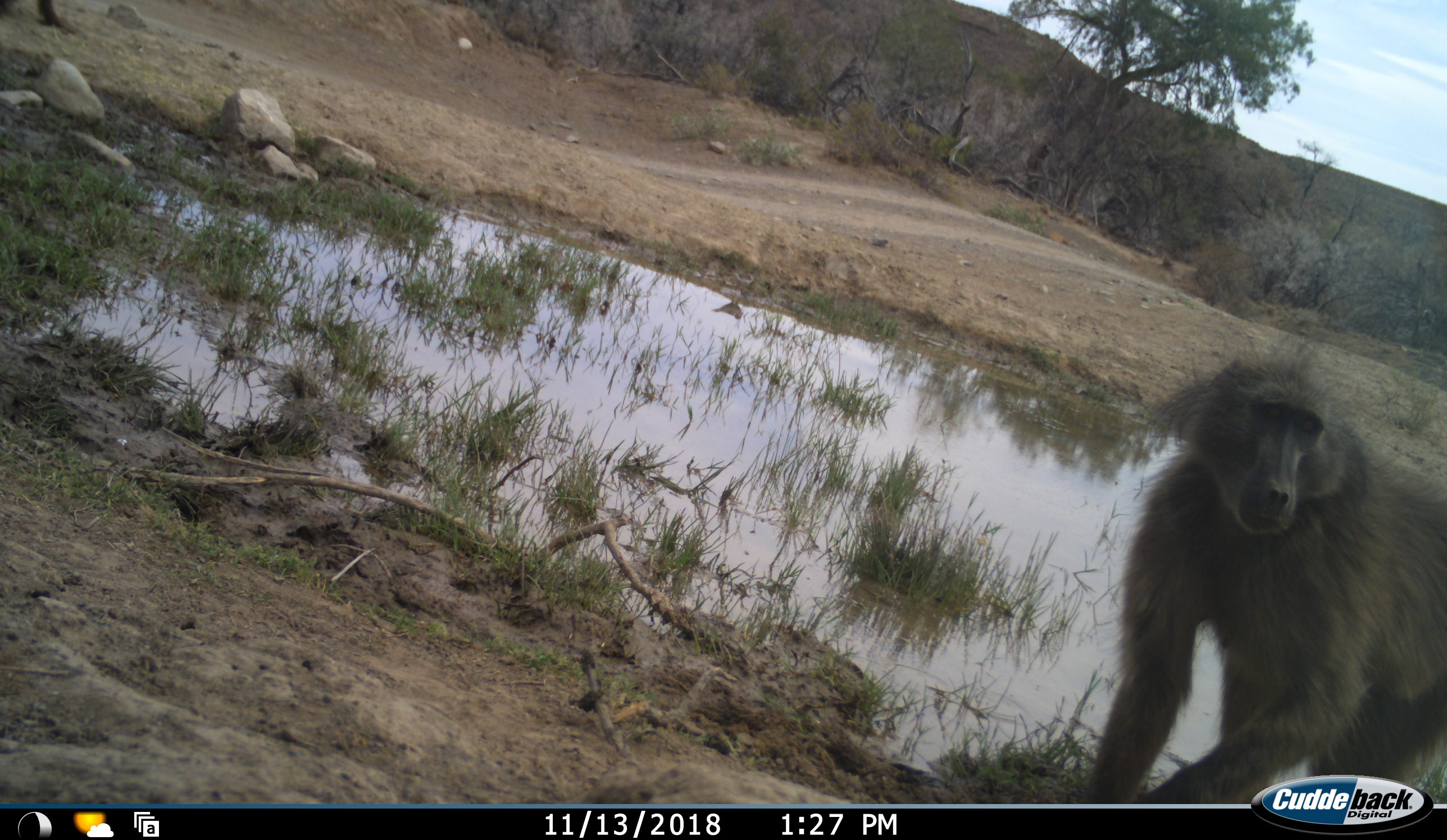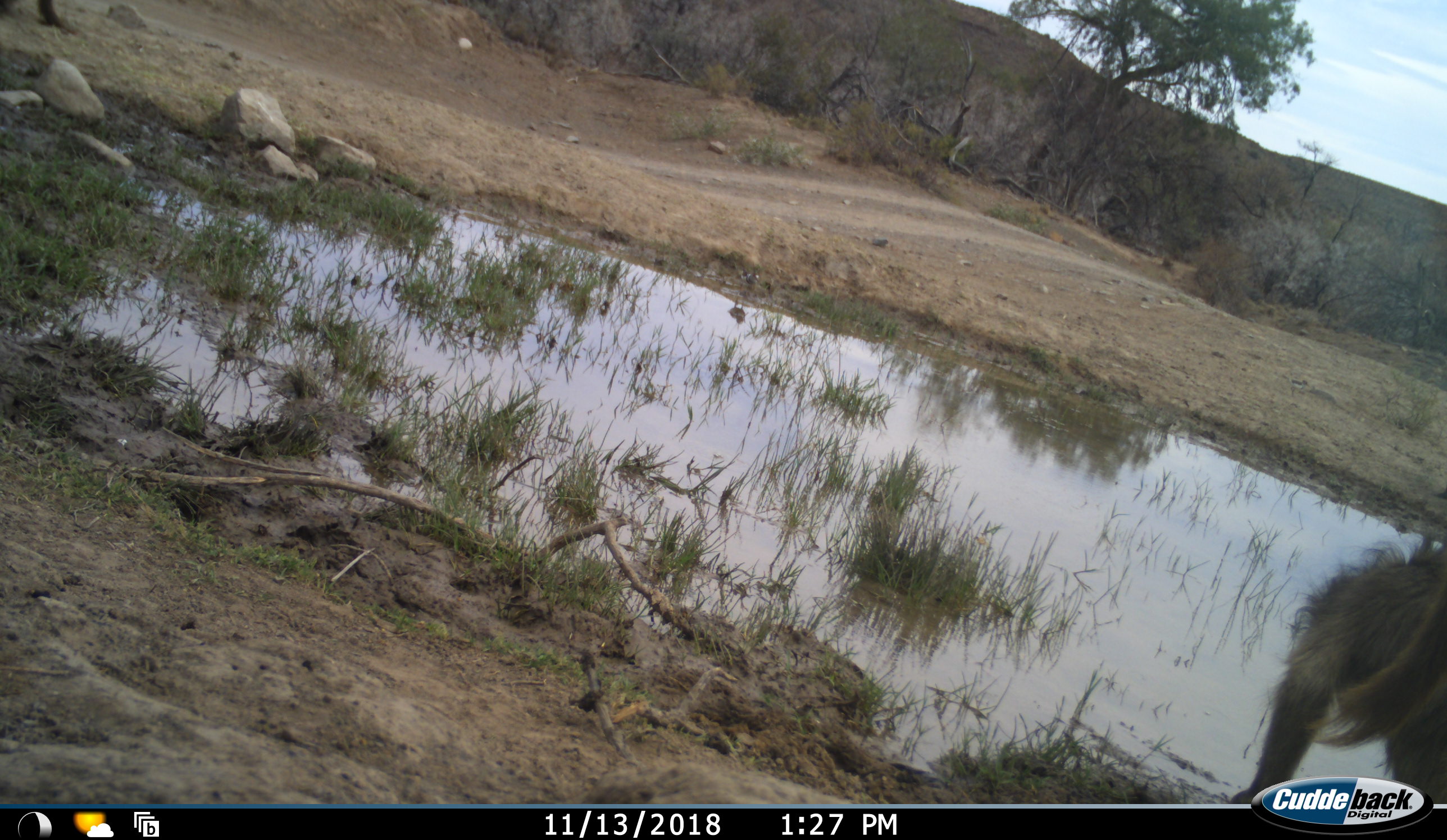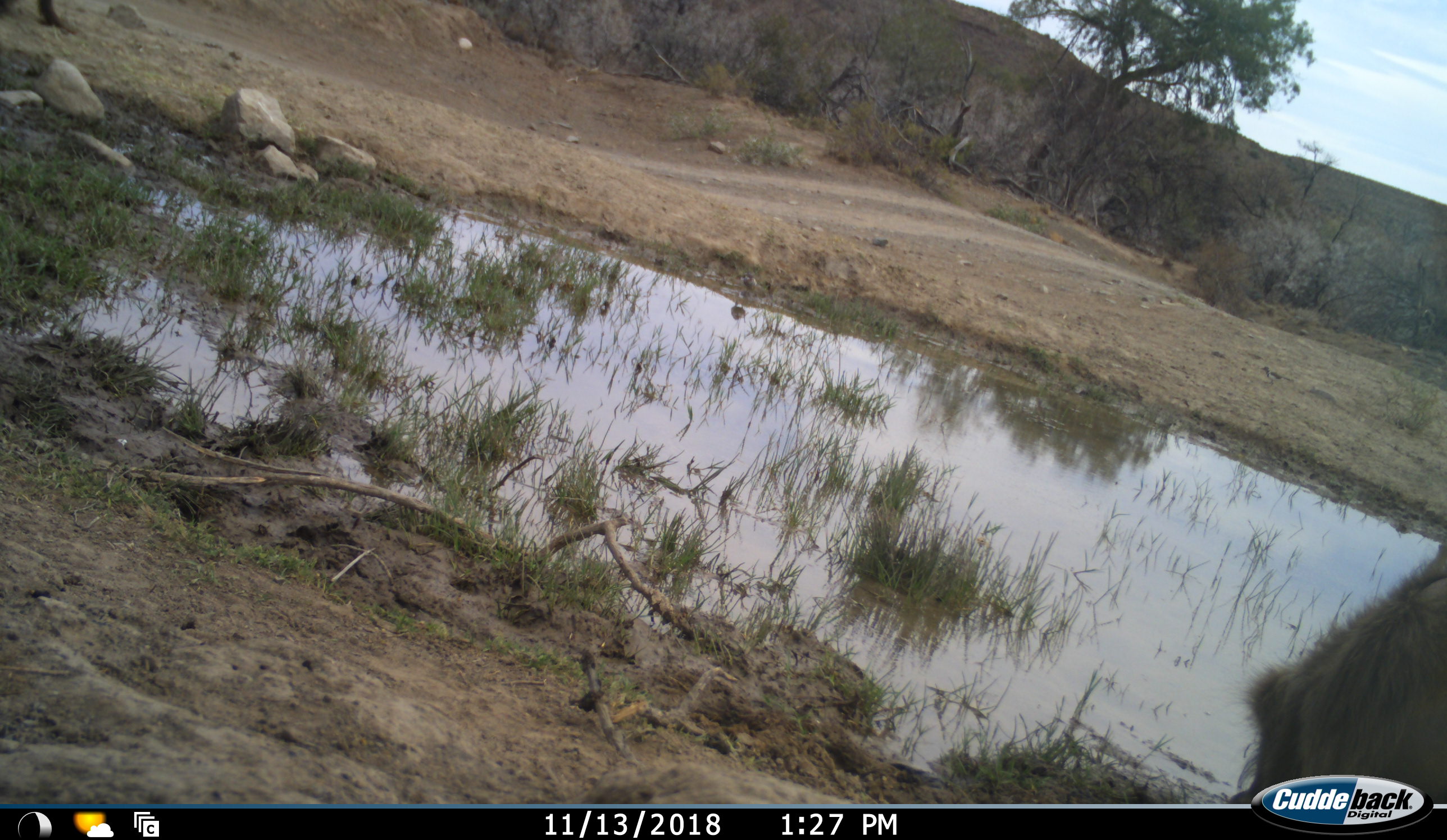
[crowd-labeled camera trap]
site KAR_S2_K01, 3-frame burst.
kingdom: Animalia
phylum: Chordata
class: Mammalia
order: Primates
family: Cercopithecidae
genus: Papio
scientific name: Papio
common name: baboon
Baboon (Papio), count 1. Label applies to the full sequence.